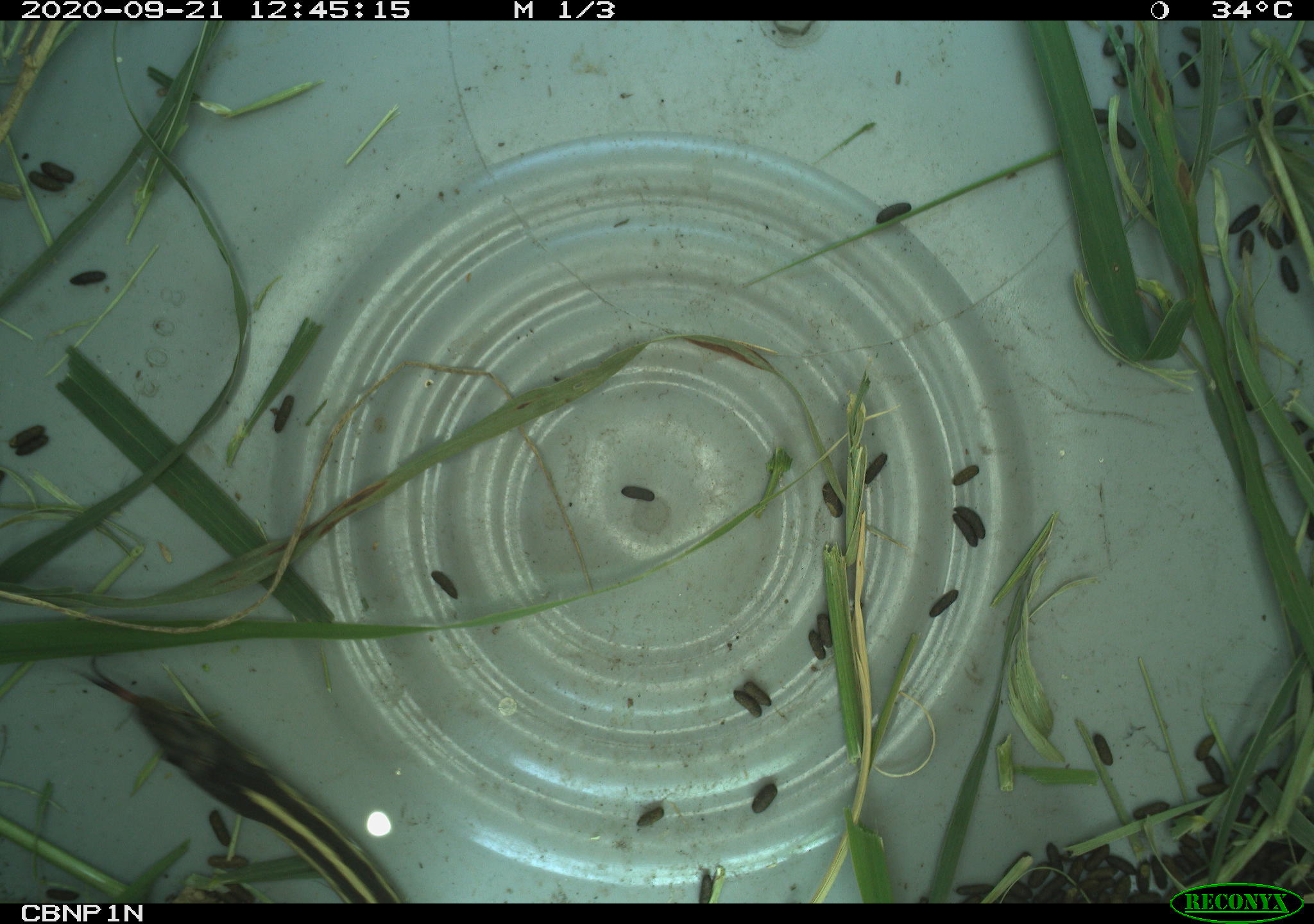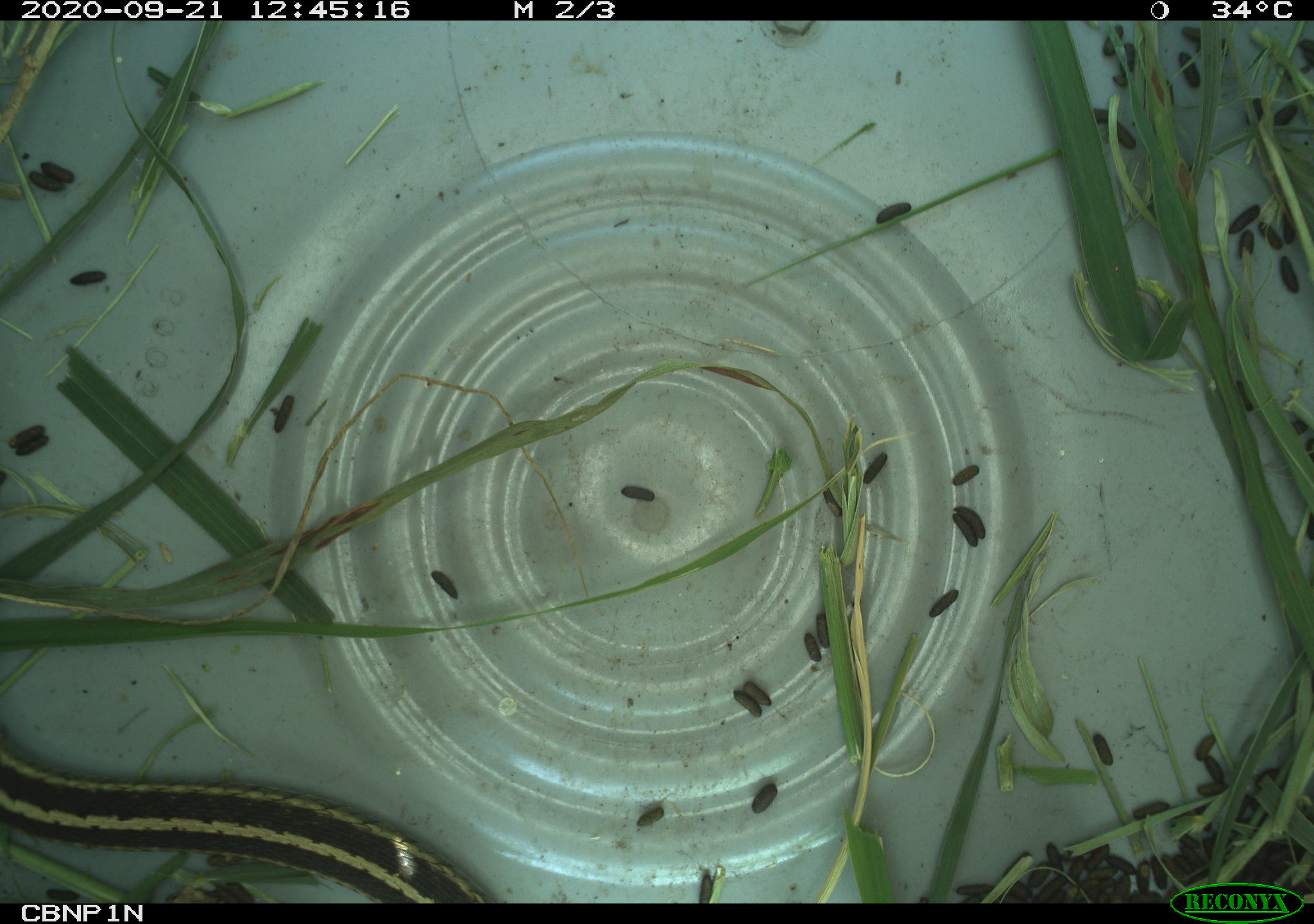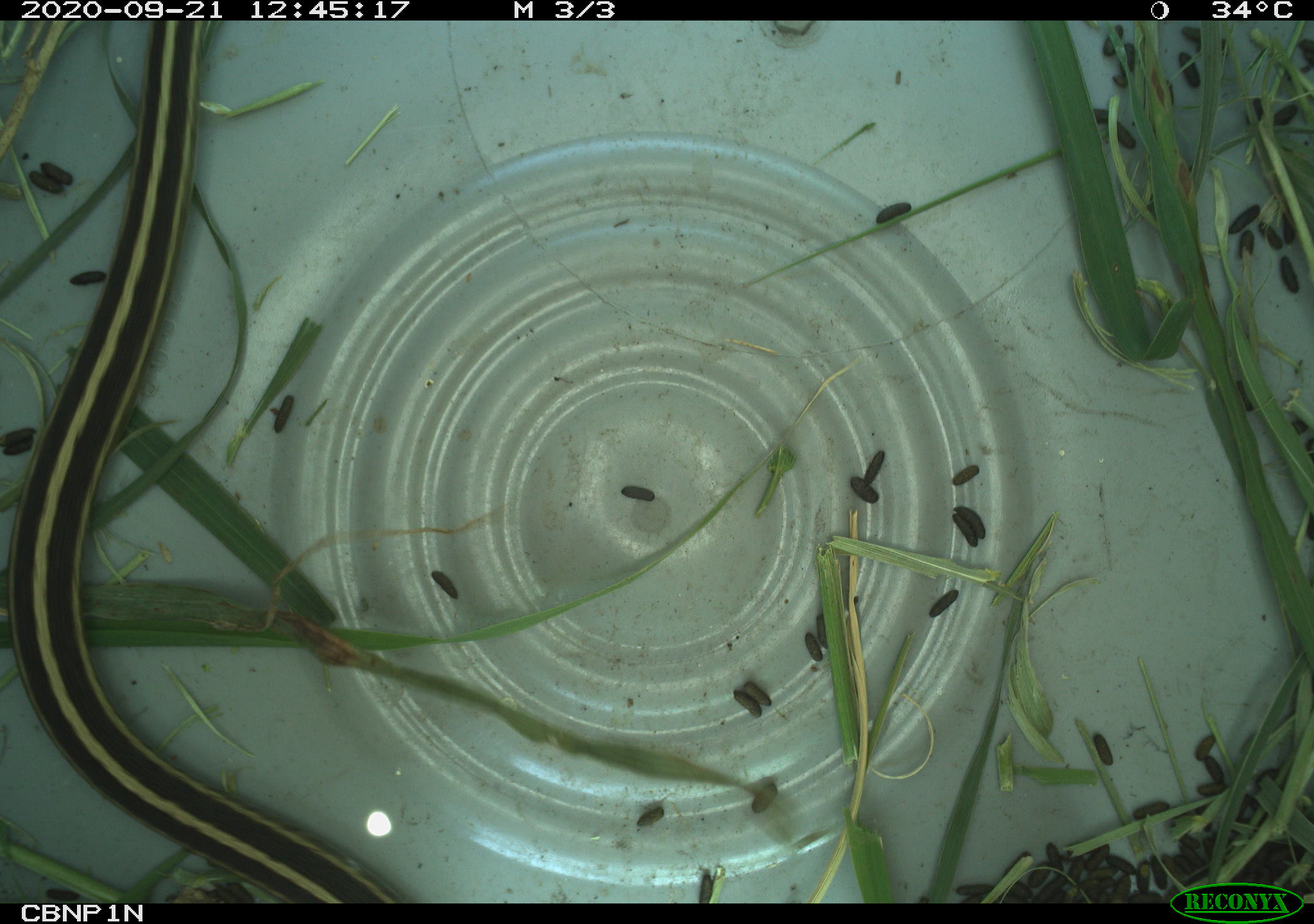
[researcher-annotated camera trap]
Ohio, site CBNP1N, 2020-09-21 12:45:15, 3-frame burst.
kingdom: Animalia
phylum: Chordata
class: Reptilia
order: Squamata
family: Colubridae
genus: Thamnophis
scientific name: Thamnophis sirtalis sirtalis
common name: eastern gartersnake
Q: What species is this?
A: Eastern gartersnake (Thamnophis sirtalis sirtalis).